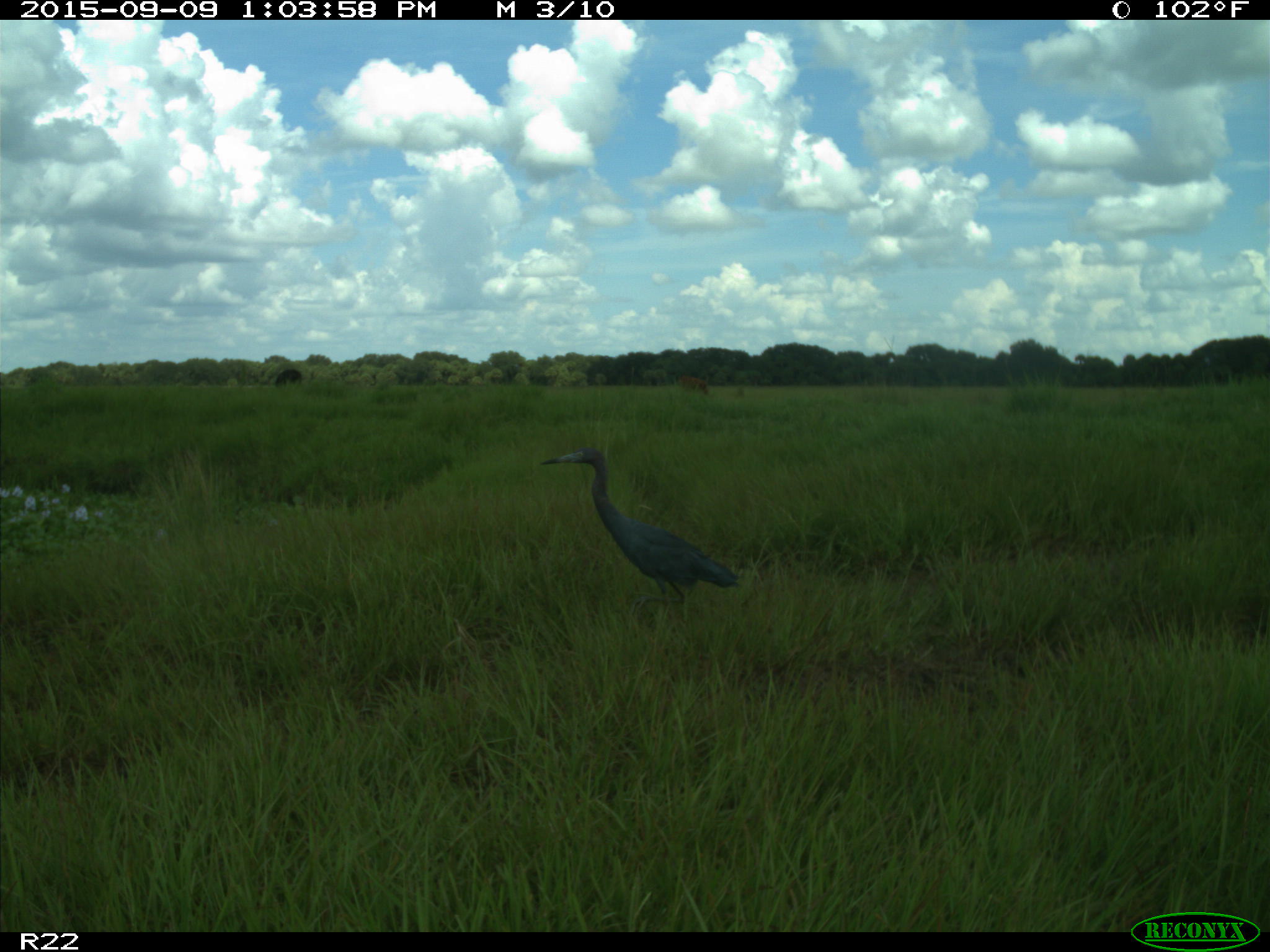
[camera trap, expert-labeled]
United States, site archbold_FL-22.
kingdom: Animalia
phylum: Chordata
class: Mammalia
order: Artiodactyla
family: Bovidae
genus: Bos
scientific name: Bos taurus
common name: domestic cow